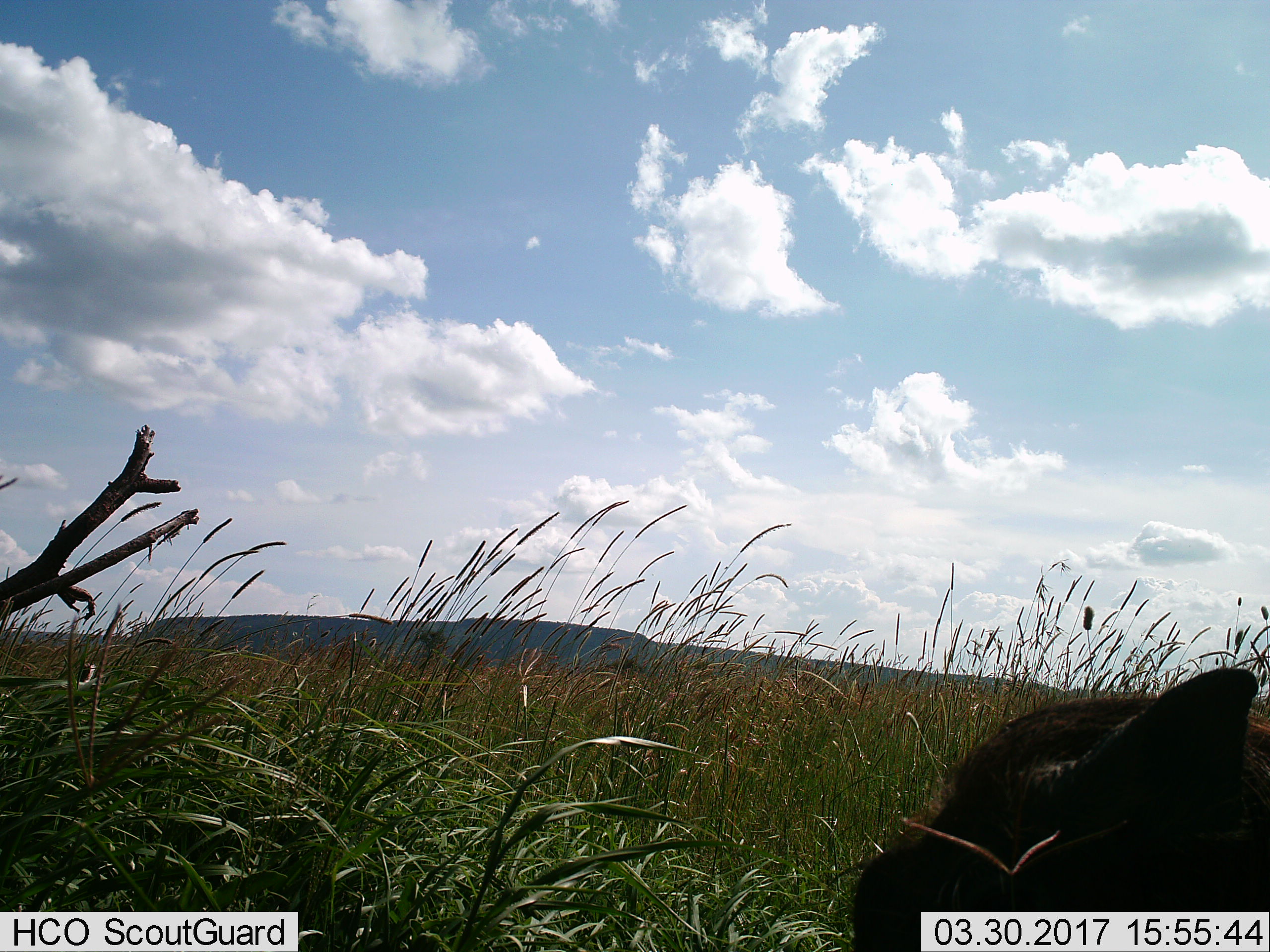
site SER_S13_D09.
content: unidentified animal